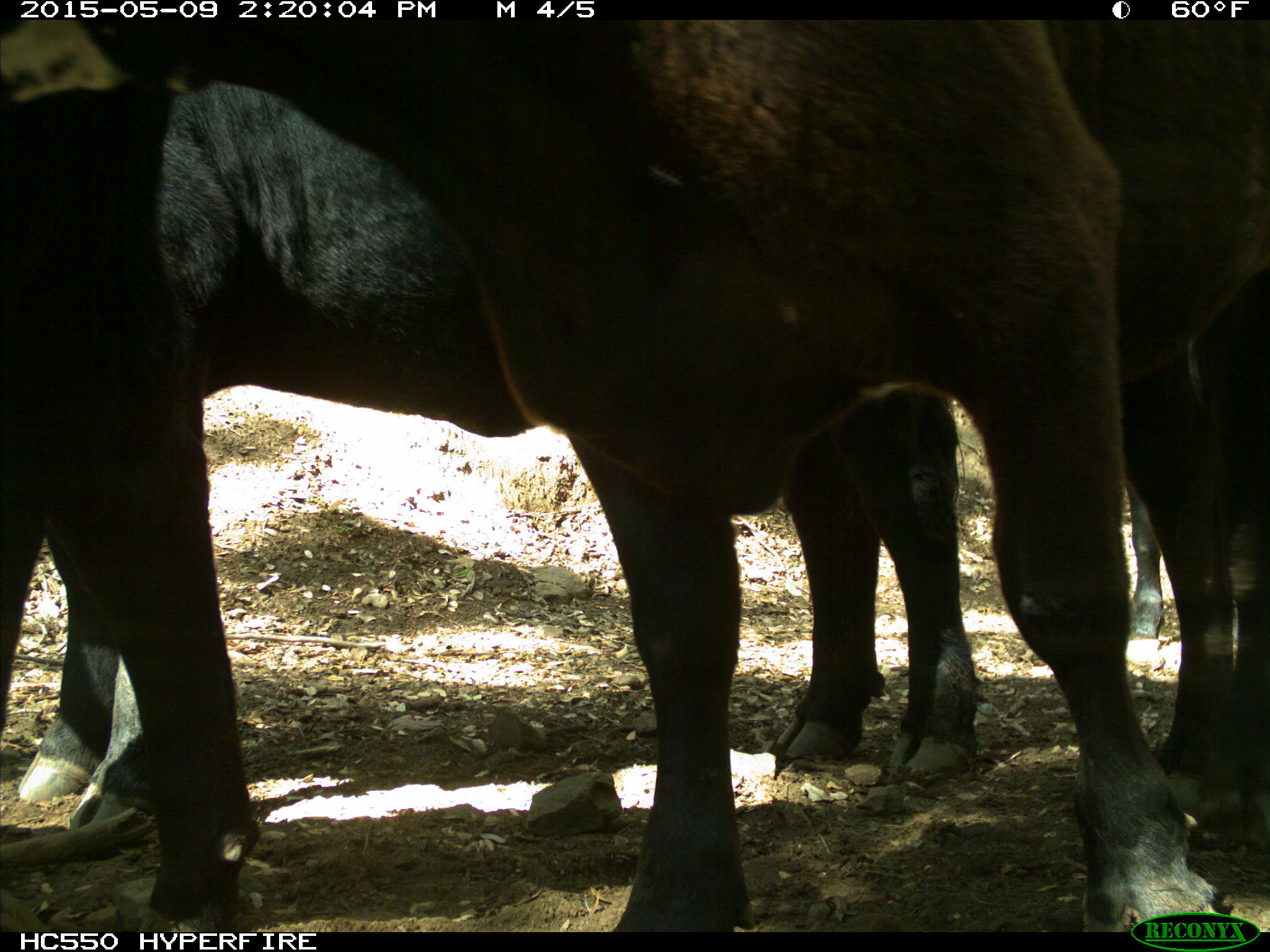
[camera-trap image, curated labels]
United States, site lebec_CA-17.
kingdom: Animalia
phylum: Chordata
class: Mammalia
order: Artiodactyla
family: Bovidae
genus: Bos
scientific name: Bos taurus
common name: domestic cow